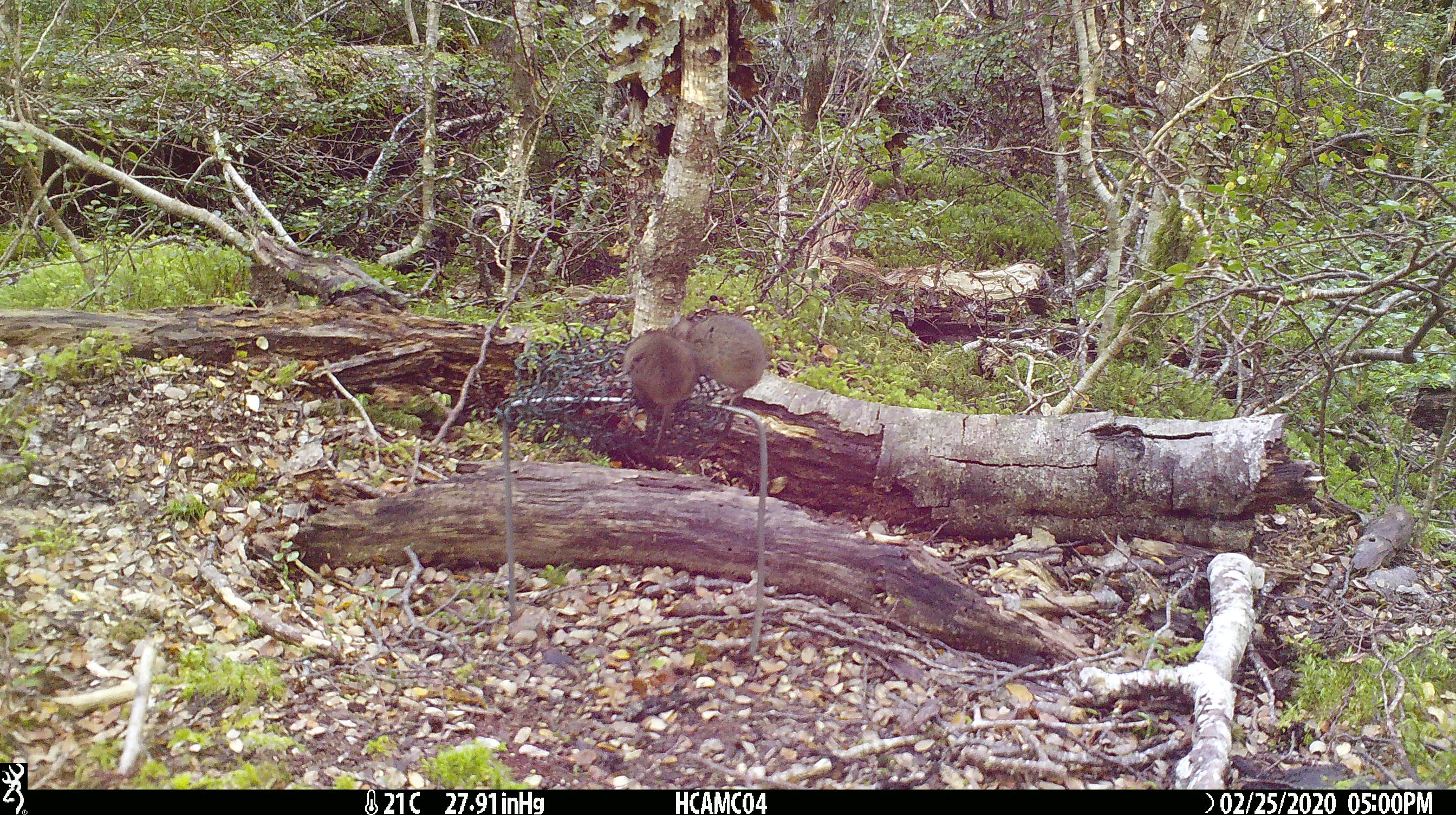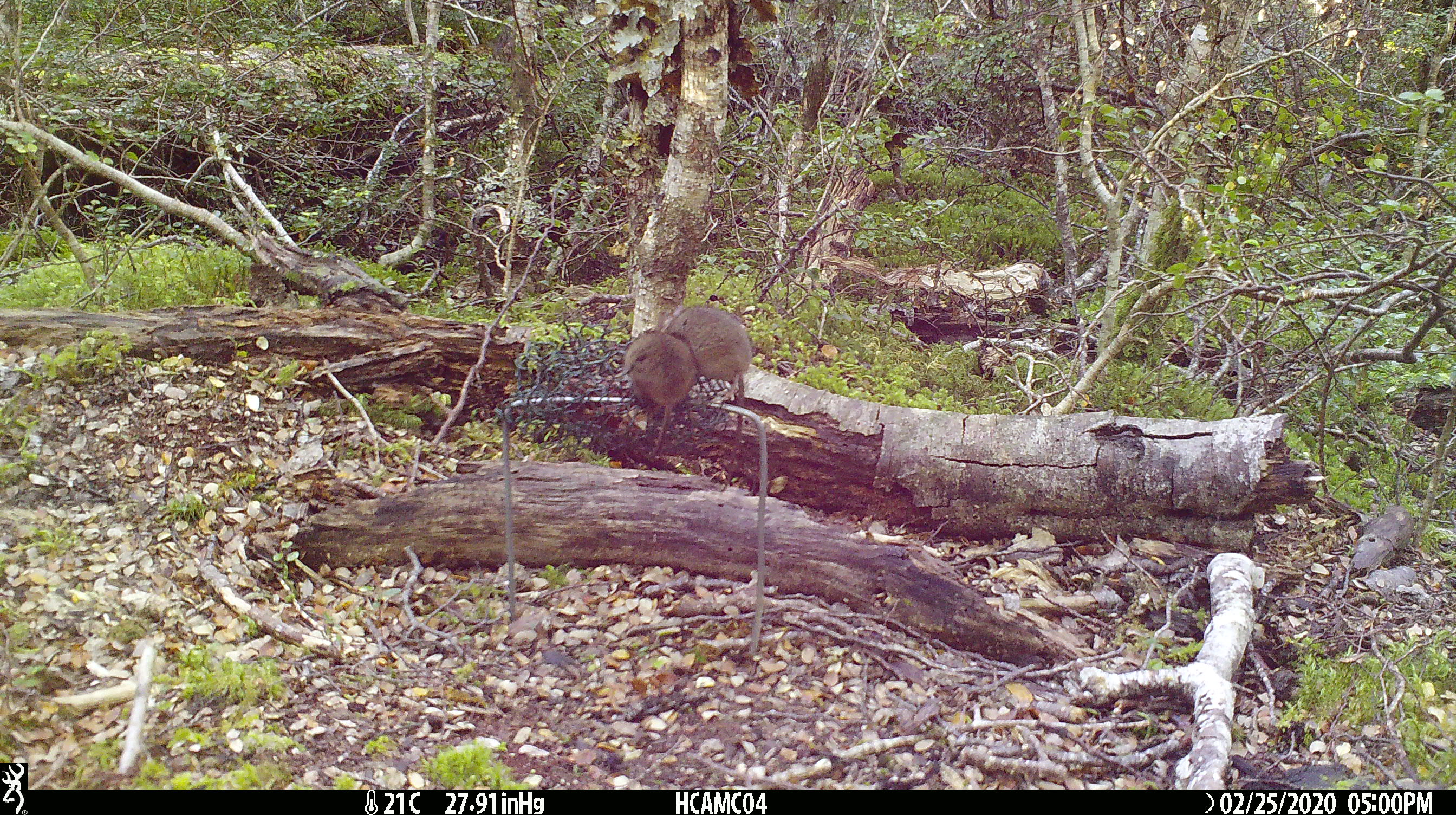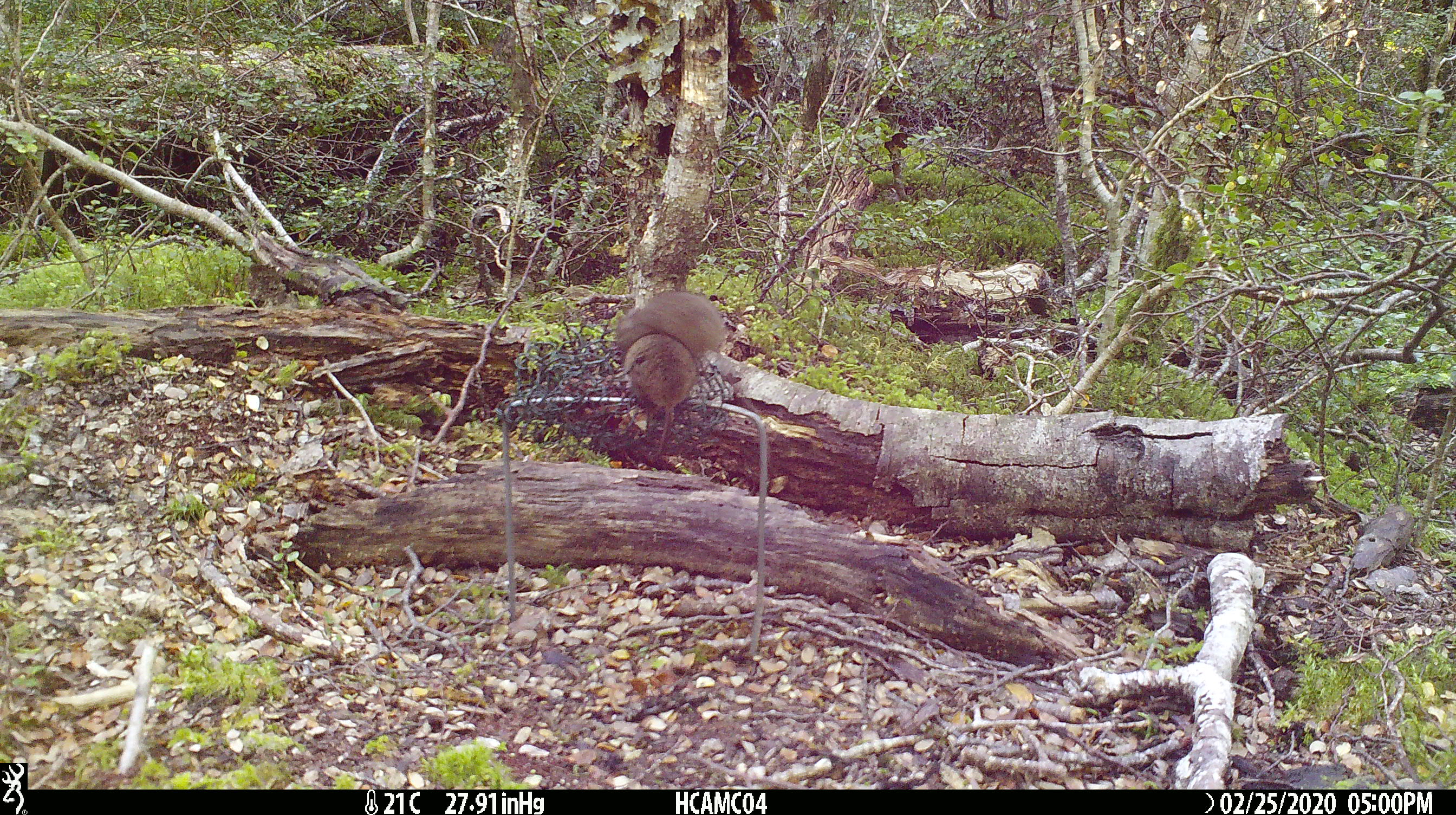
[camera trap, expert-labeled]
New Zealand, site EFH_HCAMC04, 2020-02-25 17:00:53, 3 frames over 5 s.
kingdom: Animalia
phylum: Chordata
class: Mammalia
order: Rodentia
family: Muridae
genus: Mus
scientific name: Mus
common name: mouse